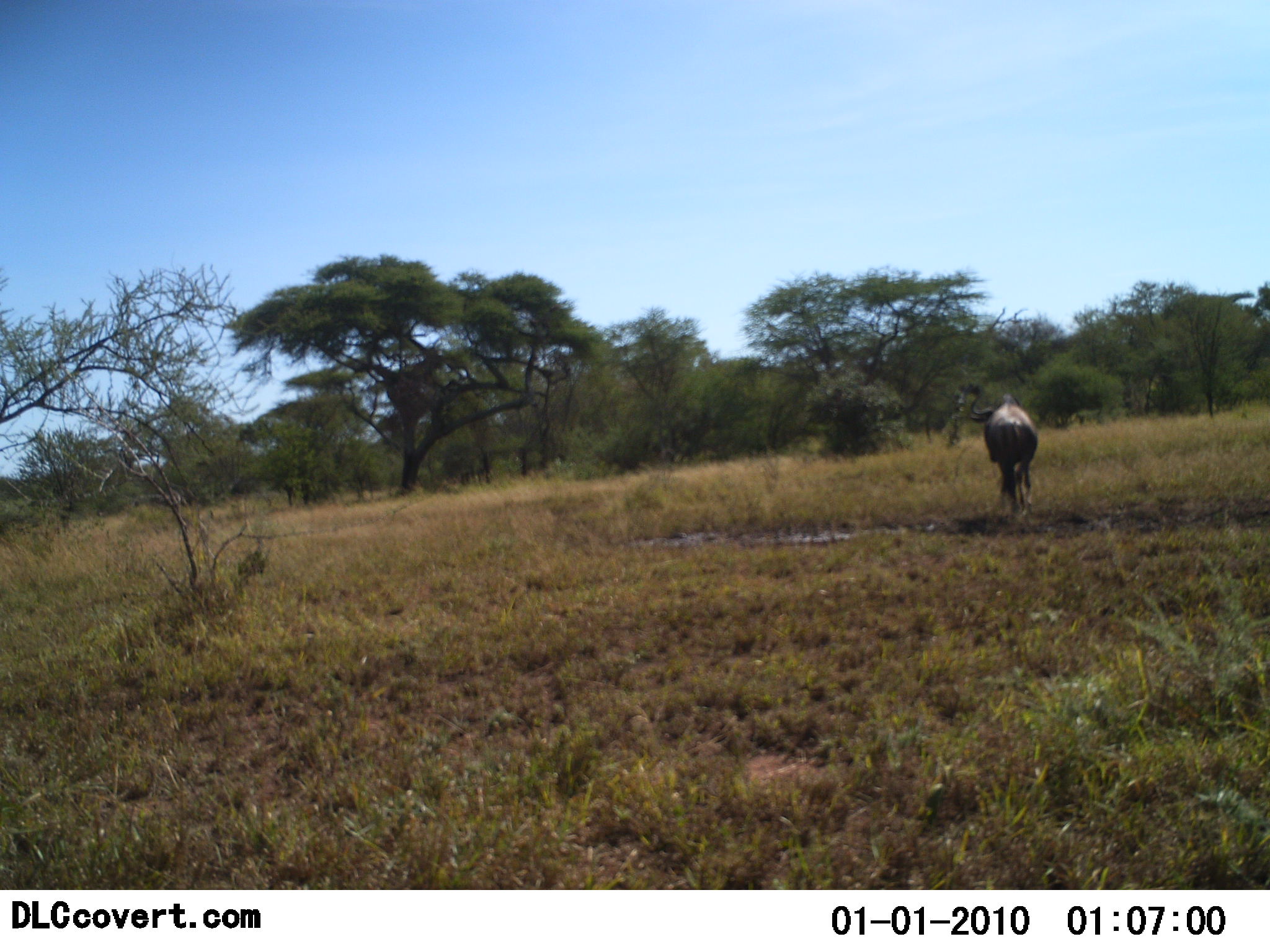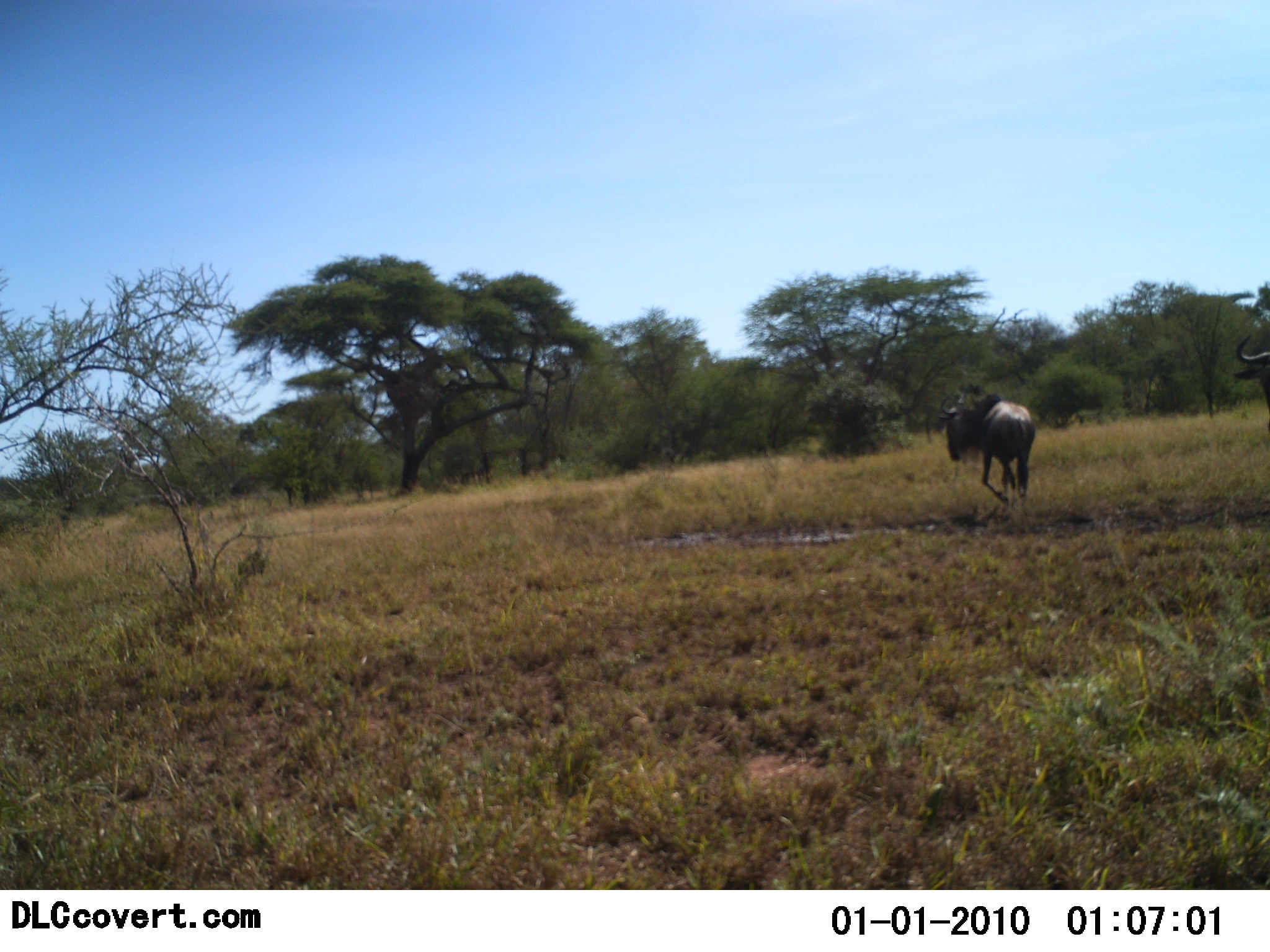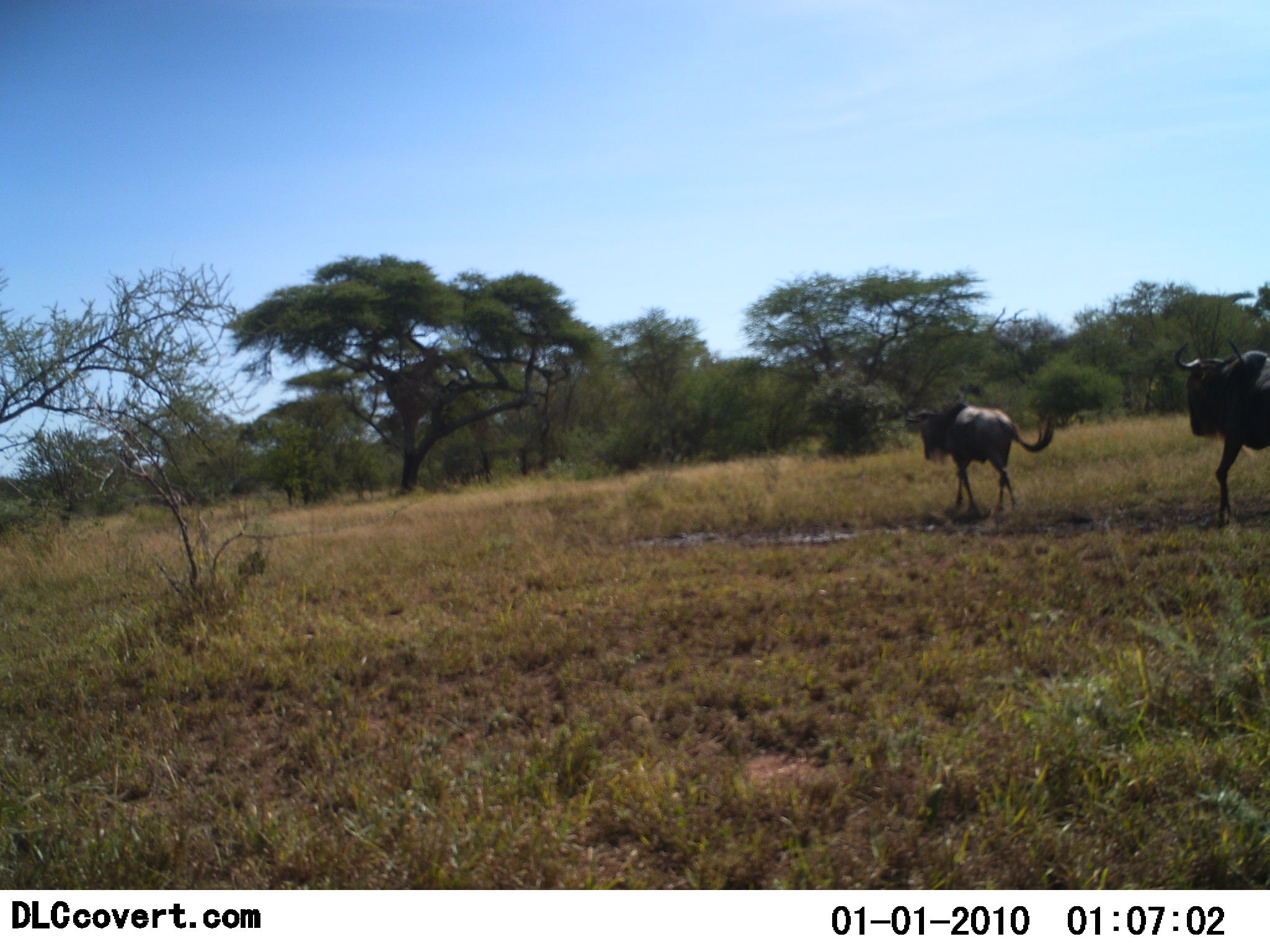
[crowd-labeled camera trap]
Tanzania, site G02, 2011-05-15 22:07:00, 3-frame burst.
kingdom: Animalia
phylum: Chordata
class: Mammalia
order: Artiodactyla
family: Bovidae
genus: Connochaetes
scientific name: Connochaetes taurinus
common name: blue wildebeest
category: wildebeest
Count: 2.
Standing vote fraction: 0%.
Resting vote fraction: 0%.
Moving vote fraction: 100%.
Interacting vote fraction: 0%.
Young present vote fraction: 8%.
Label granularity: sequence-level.